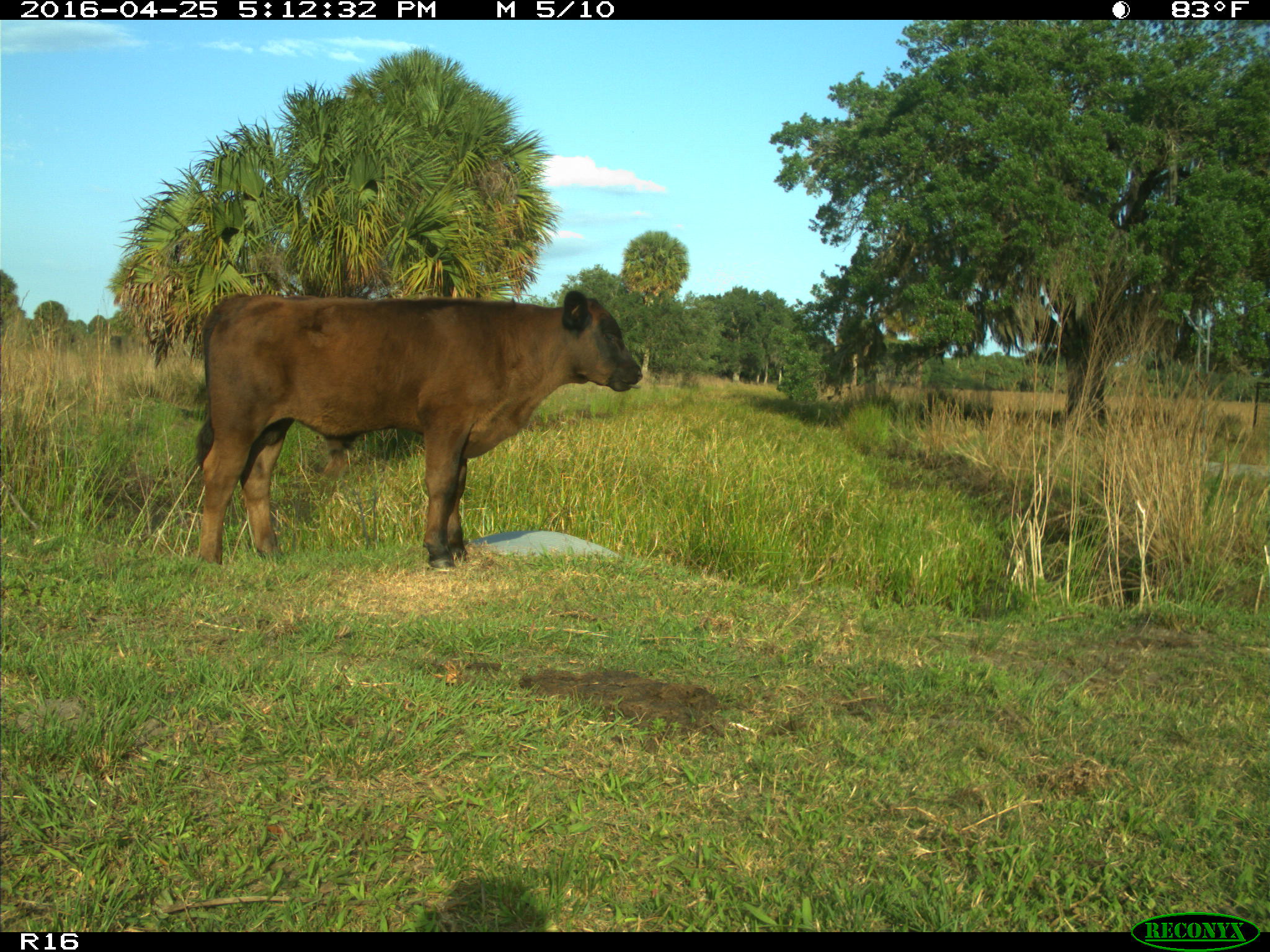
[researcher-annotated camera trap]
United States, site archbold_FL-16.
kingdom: Animalia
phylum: Chordata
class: Mammalia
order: Artiodactyla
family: Bovidae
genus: Bos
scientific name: Bos taurus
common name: domestic cow